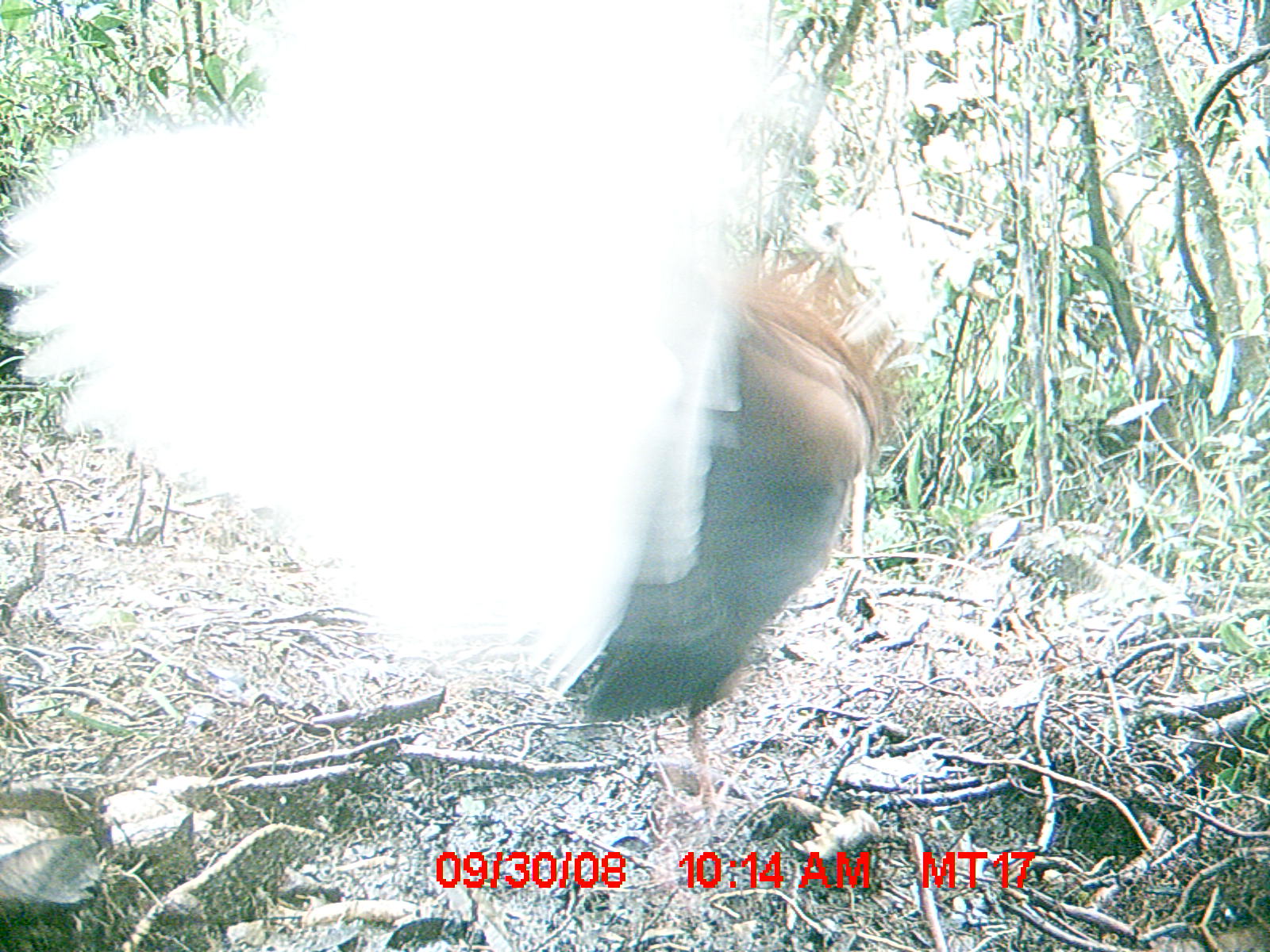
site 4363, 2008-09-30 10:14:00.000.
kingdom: Animalia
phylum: Chordata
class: Aves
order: Pelecaniformes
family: Threskiornithidae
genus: Lophotibis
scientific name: Lophotibis cristata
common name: madagascan ibis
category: lophotibis cristataa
Lophotibis cristataa (madagascan ibis) (Lophotibis cristata), count 2.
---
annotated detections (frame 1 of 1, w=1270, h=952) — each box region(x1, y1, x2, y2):
lophotibis cristataa: region(0, 4, 904, 832)